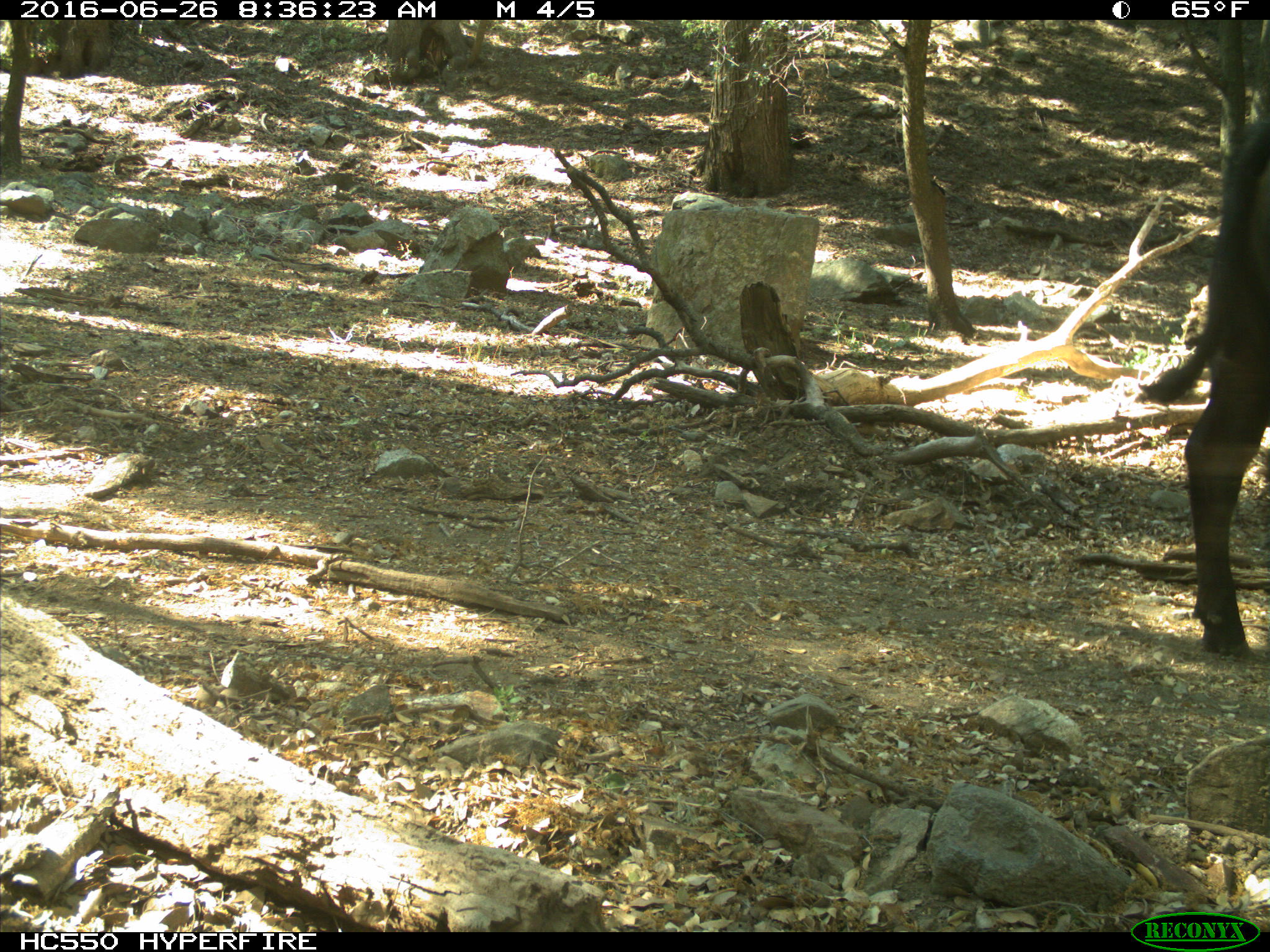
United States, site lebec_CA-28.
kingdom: Animalia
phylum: Chordata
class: Mammalia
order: Artiodactyla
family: Bovidae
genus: Bos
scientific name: Bos taurus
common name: domestic cow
Bos taurus (domestic cow).